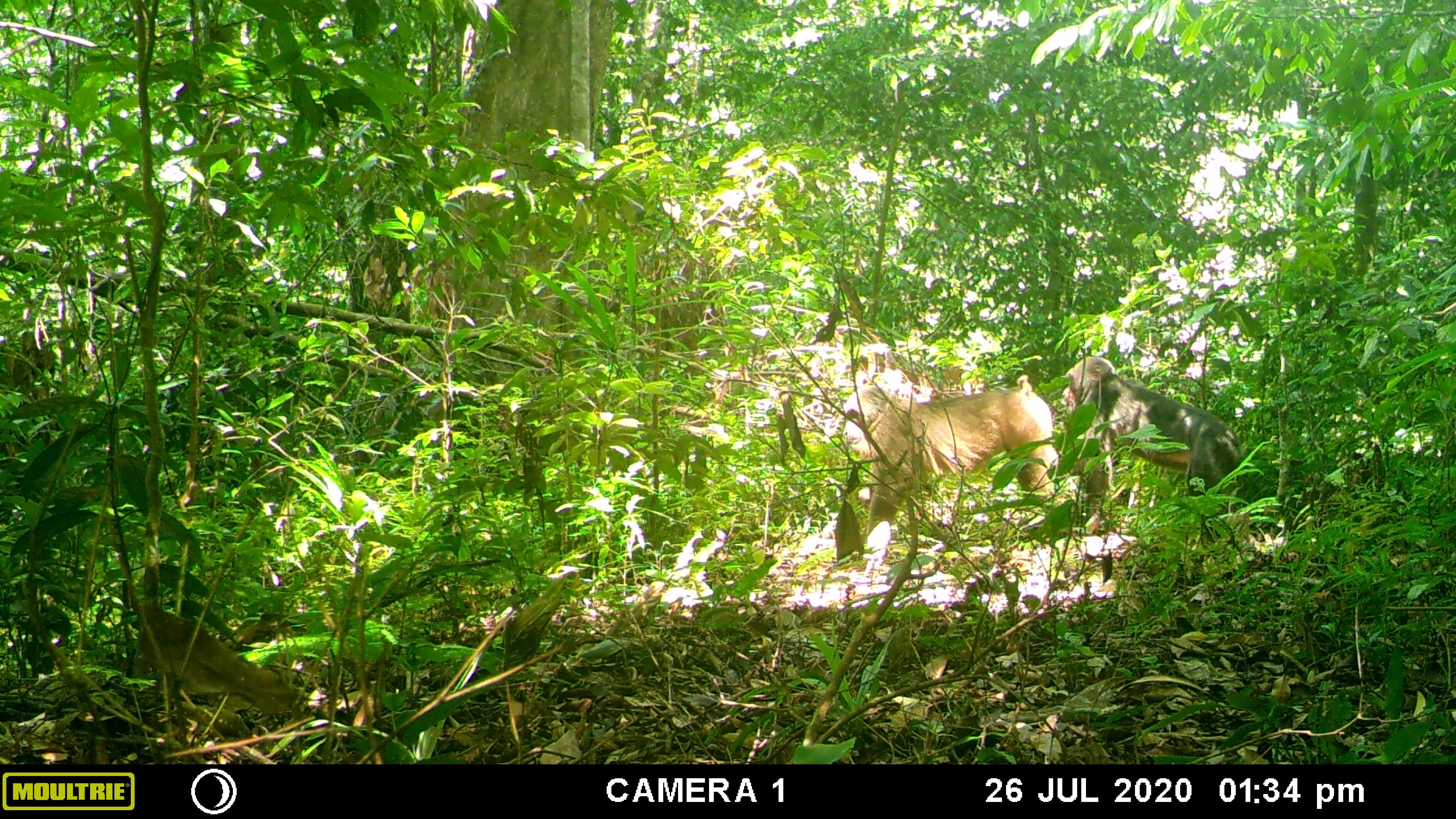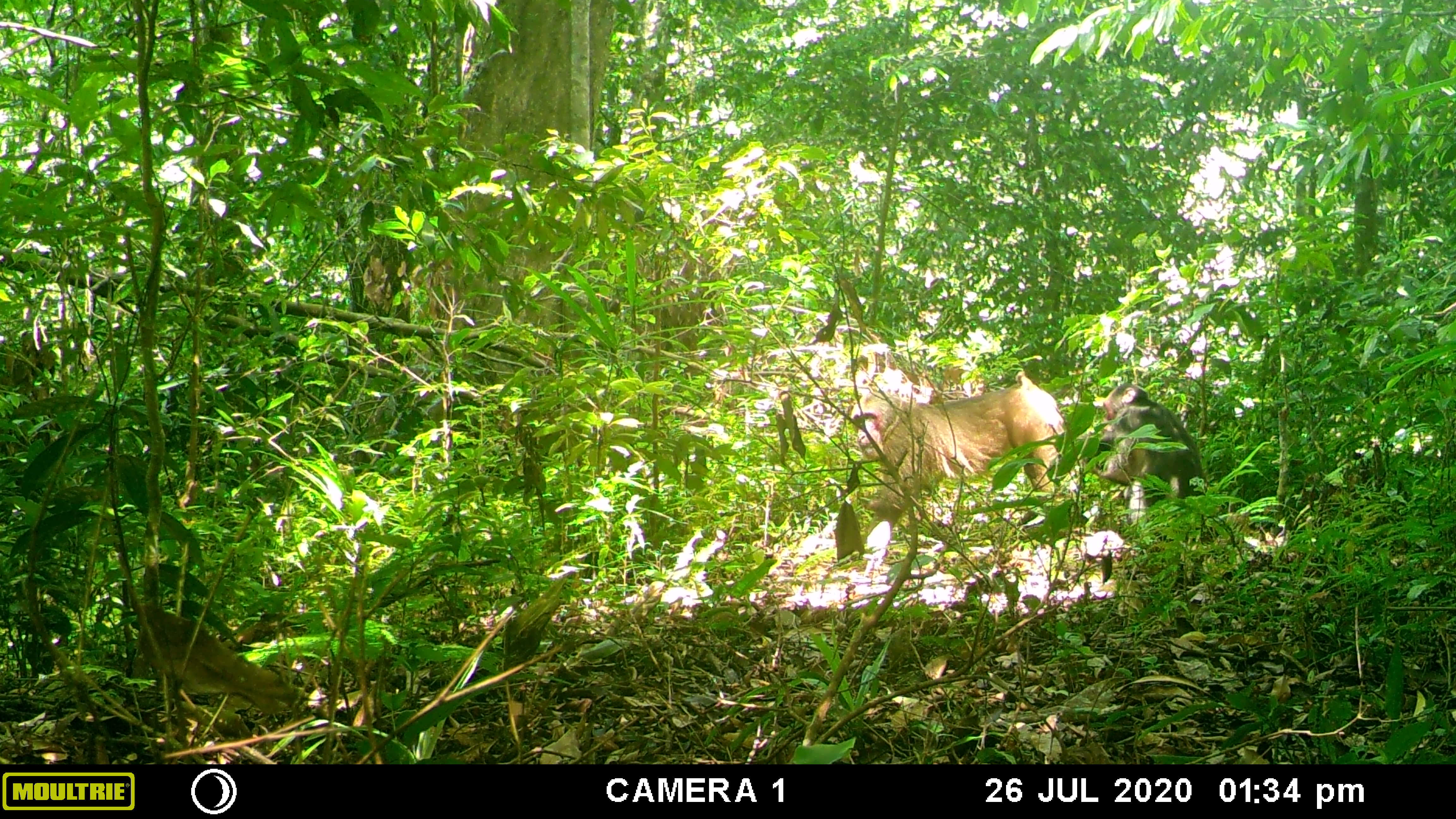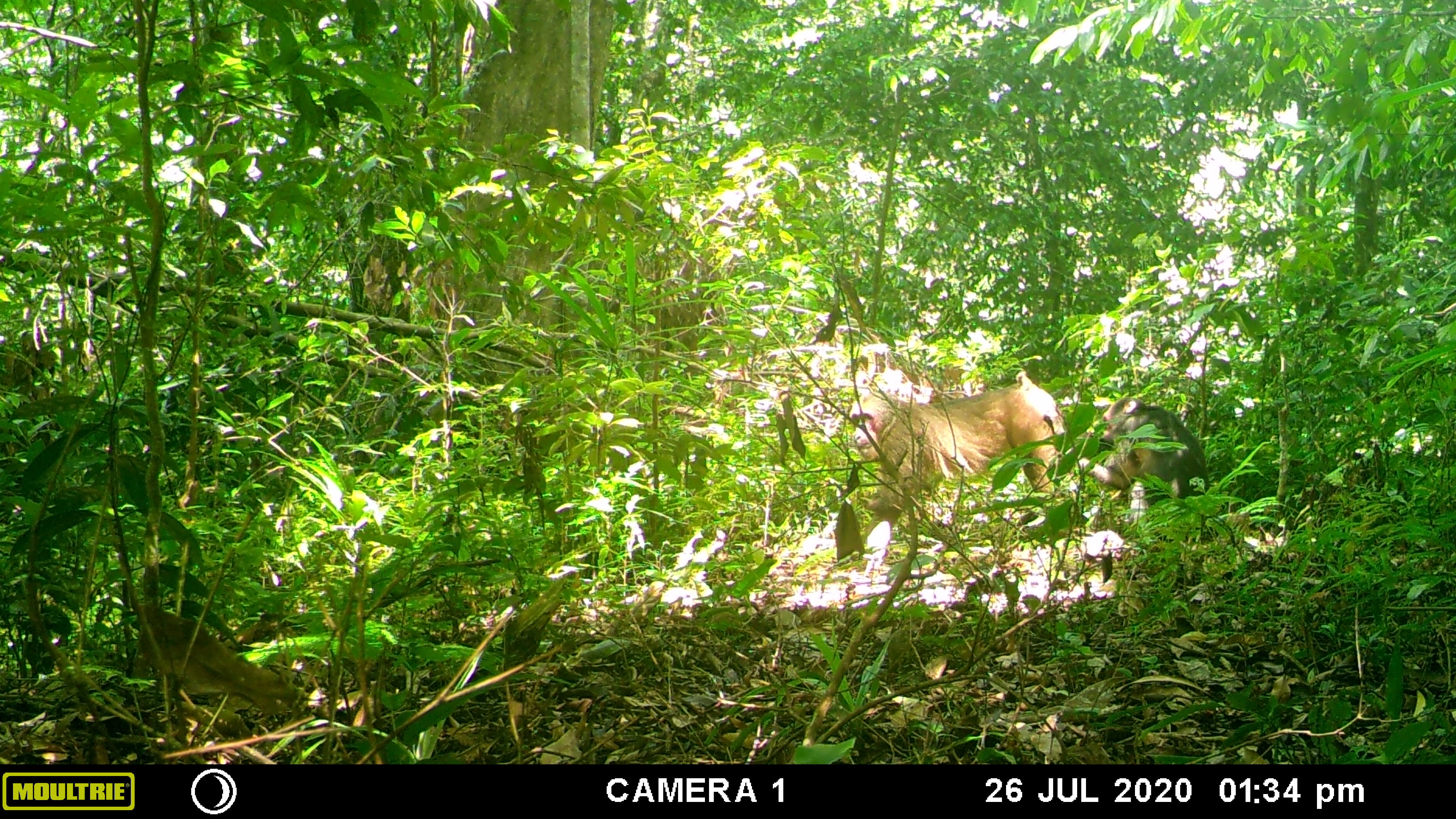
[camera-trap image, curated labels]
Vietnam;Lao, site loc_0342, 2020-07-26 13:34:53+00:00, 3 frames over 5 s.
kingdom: Animalia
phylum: Chordata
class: Mammalia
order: Primates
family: Cercopithecidae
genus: Macaca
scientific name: Macaca arctoides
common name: stump-tailed macaque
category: stump tailed macaque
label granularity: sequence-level